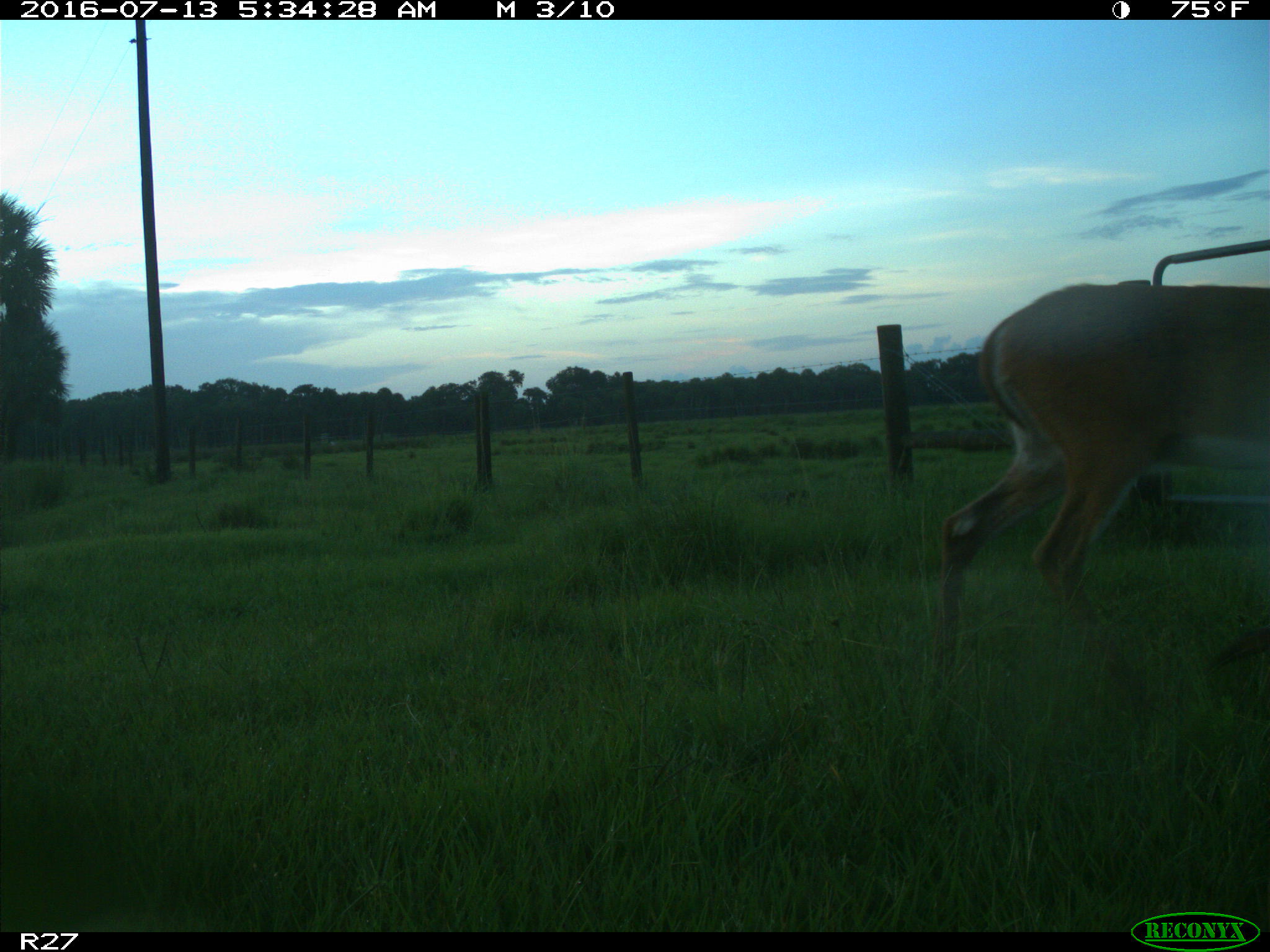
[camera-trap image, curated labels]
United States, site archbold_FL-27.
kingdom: Animalia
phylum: Chordata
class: Mammalia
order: Artiodactyla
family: Cervidae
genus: Odocoileus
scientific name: Odocoileus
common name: deer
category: unidentified deer